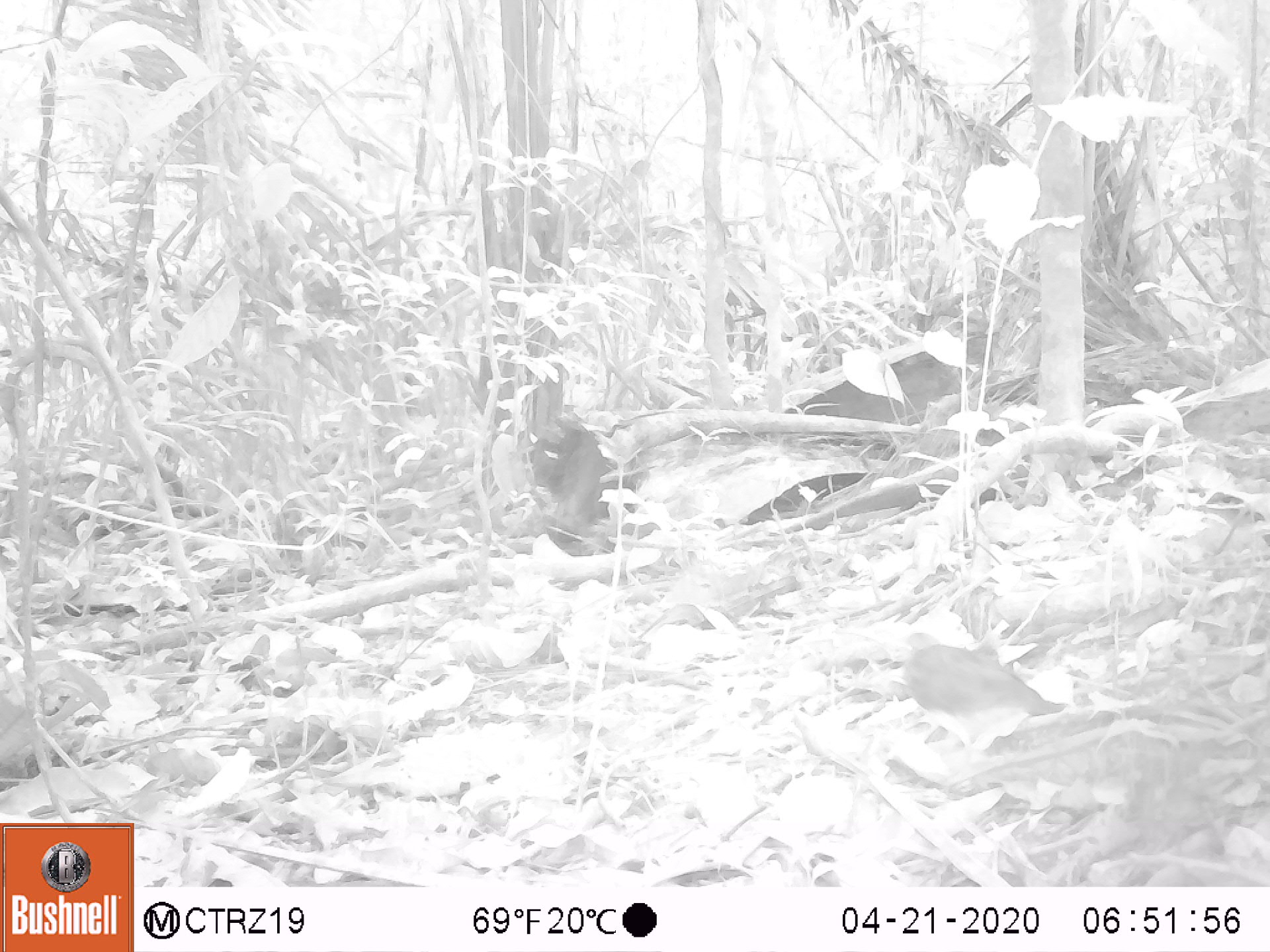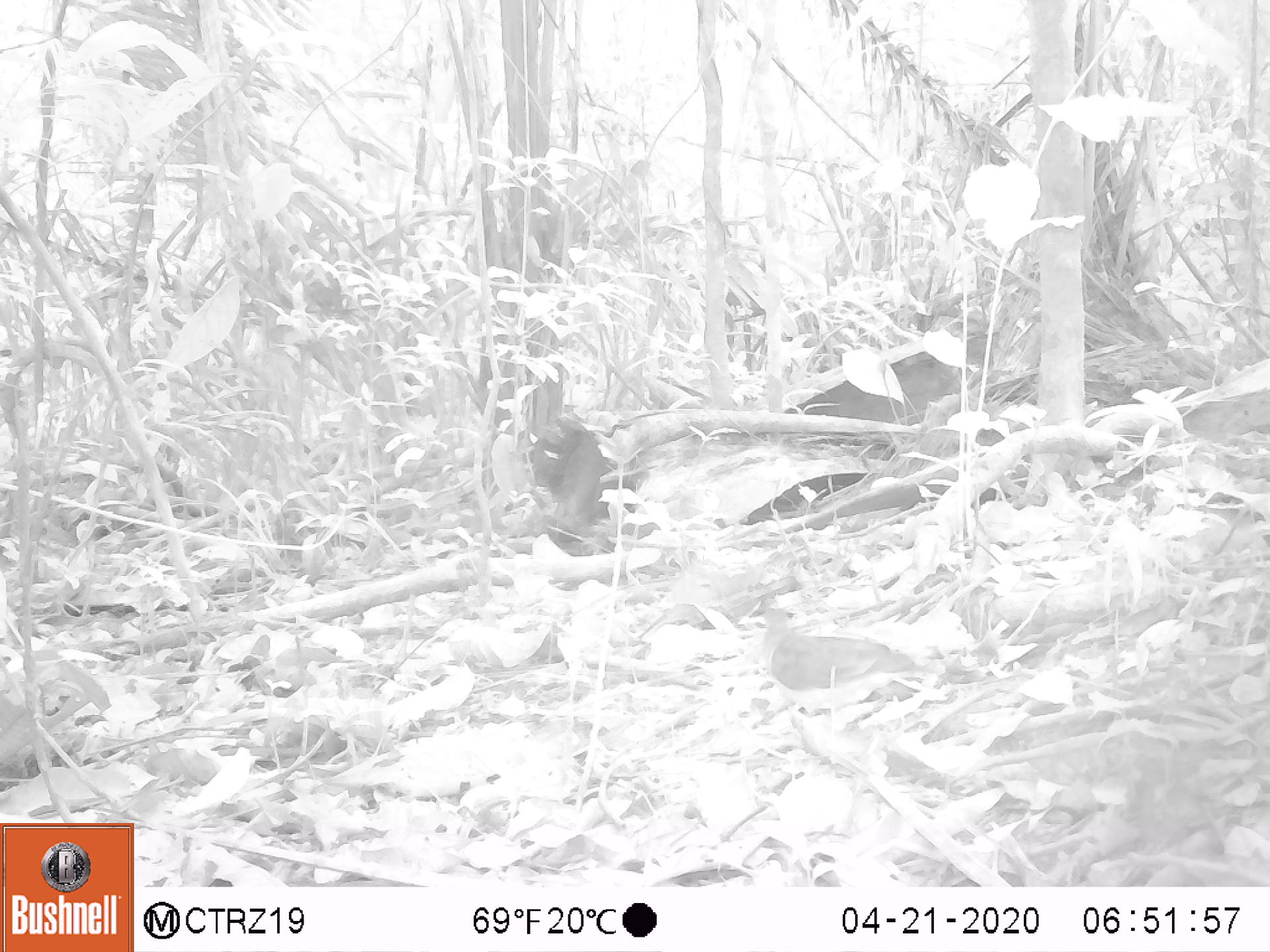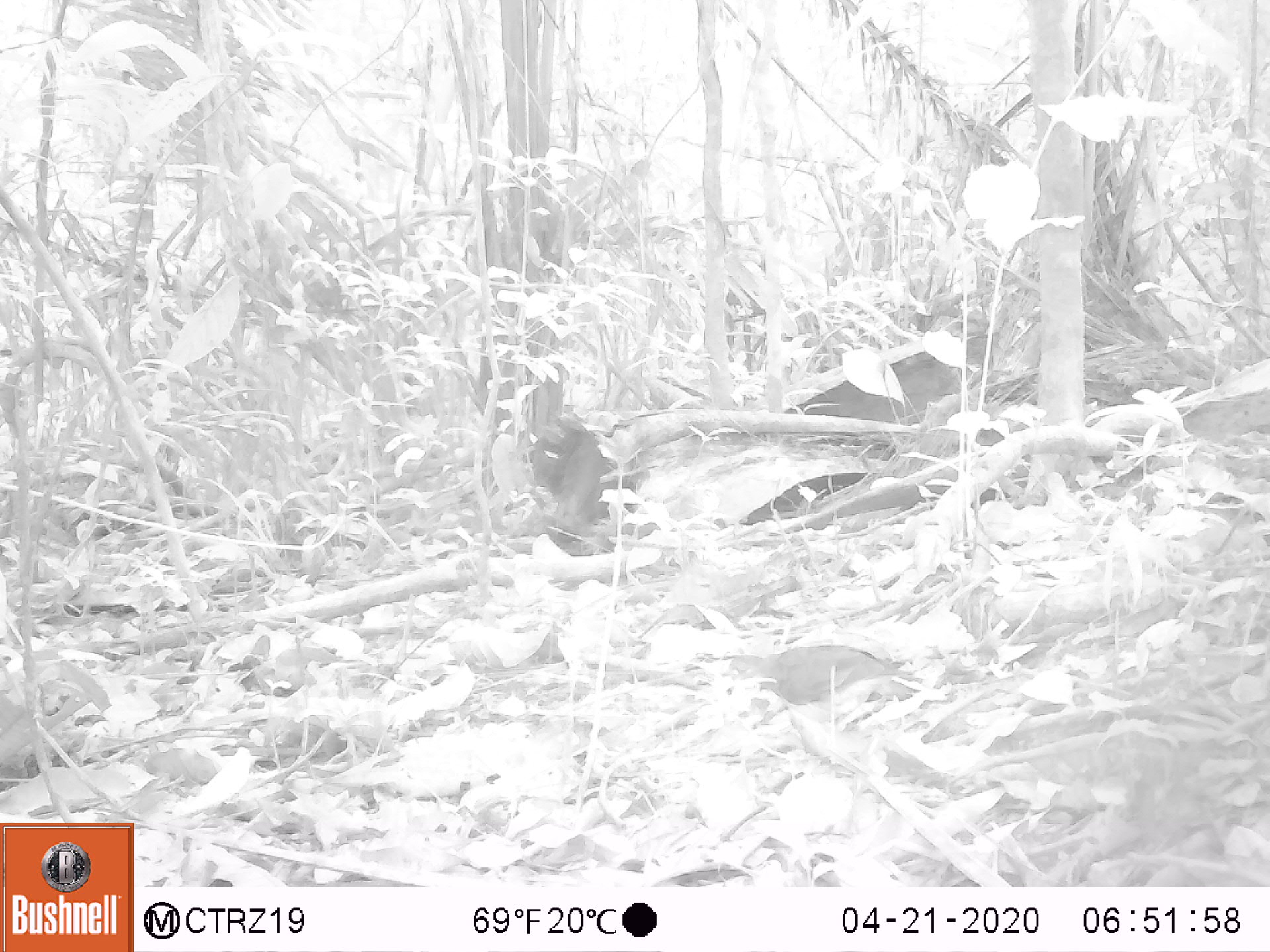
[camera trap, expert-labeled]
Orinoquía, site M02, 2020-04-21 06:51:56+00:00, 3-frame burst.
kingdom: Animalia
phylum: Chordata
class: Aves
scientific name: Aves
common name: bird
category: unknown bird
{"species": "unknown bird (bird) (Aves)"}